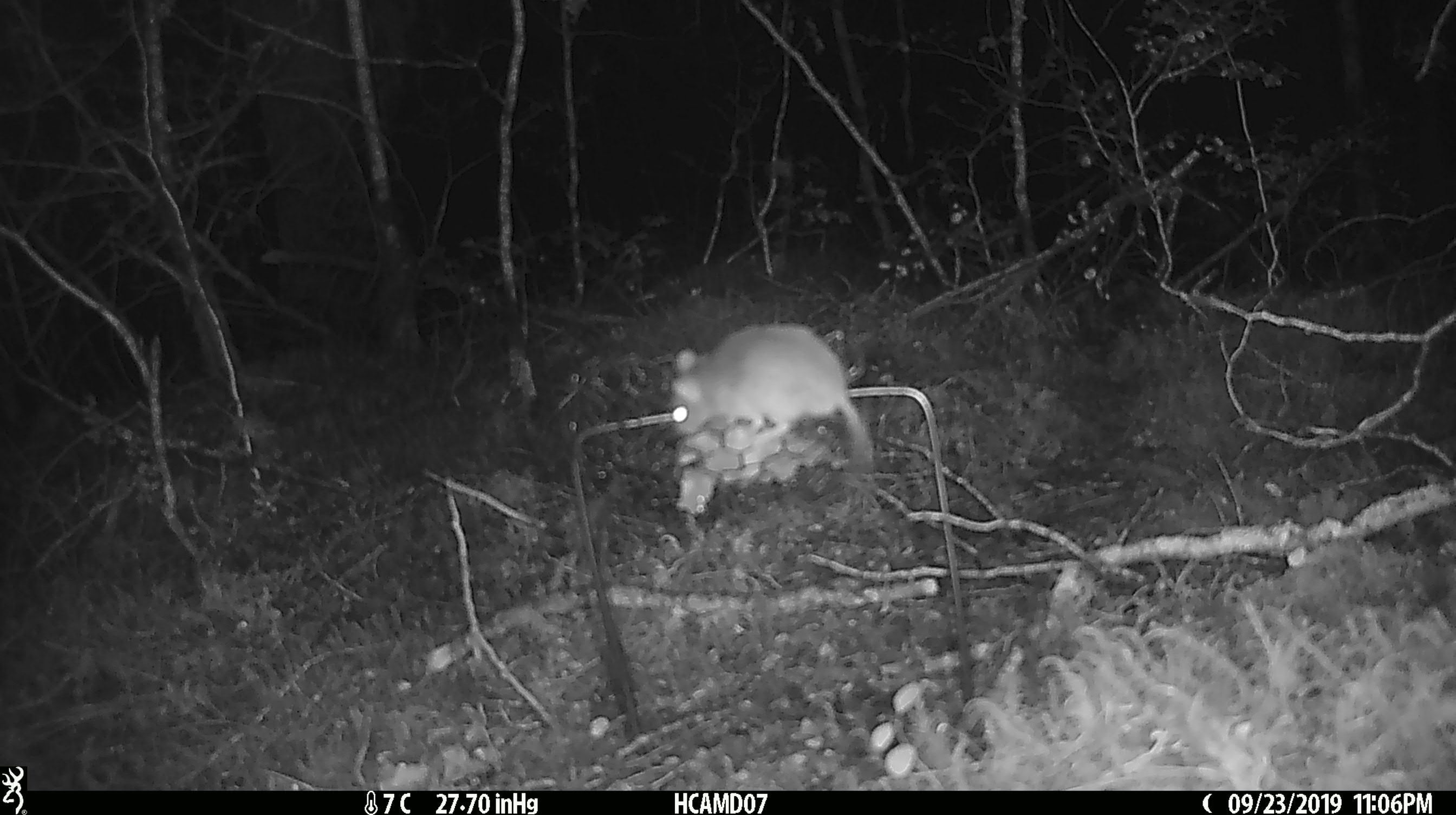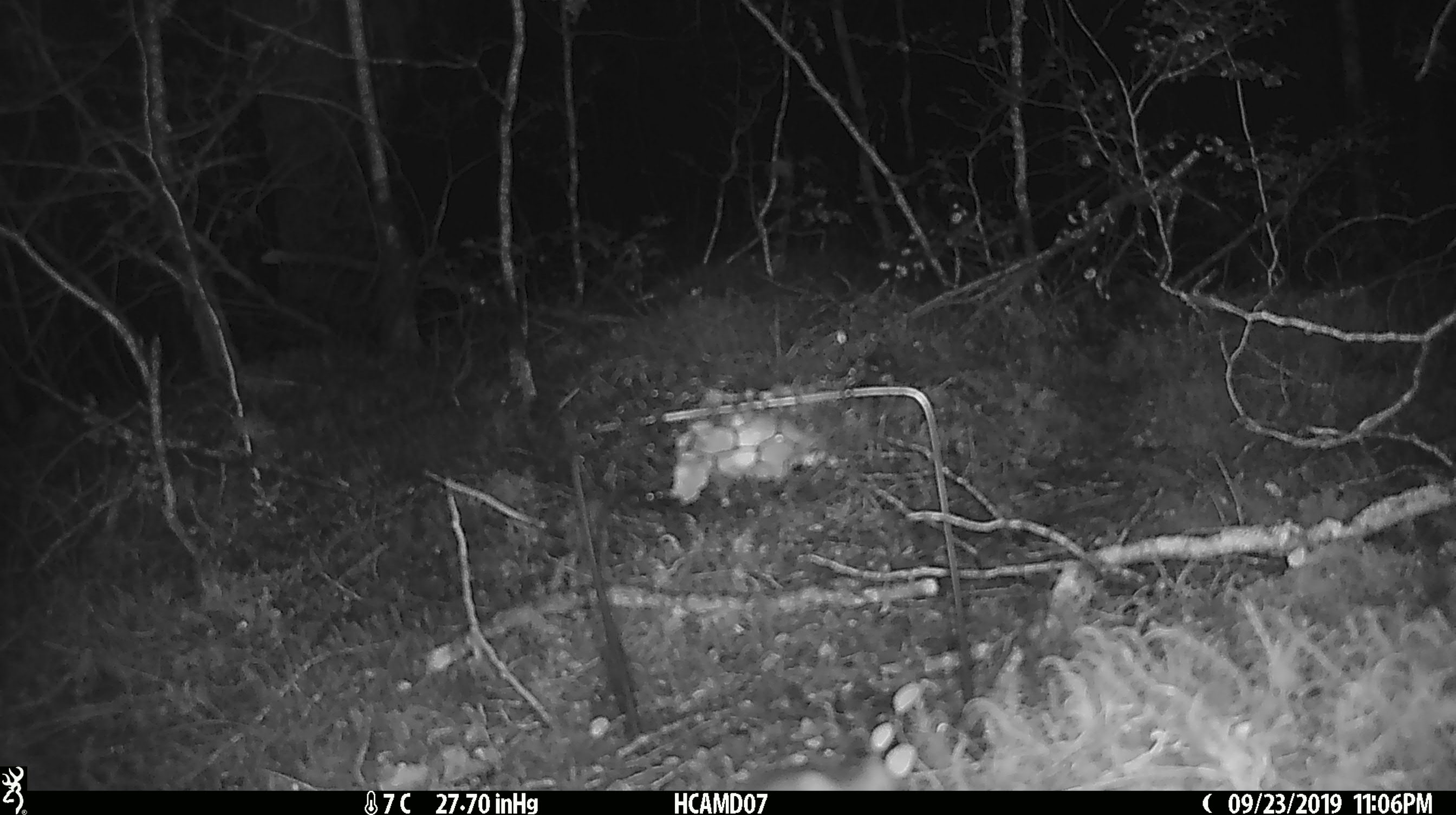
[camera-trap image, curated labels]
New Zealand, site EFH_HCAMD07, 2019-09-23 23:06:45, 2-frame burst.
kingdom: Animalia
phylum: Chordata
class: Mammalia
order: Rodentia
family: Muridae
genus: Mus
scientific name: Mus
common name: mouse